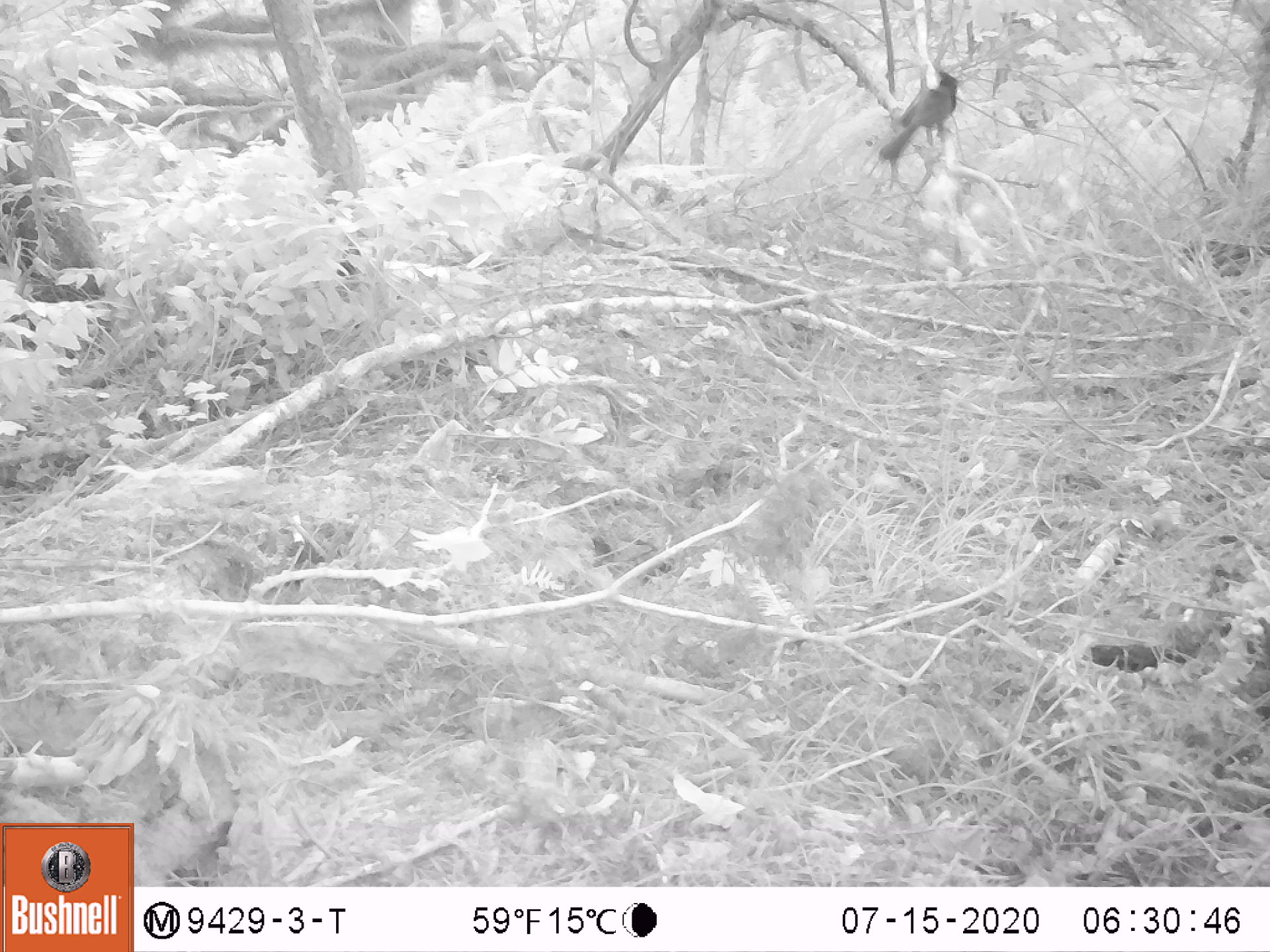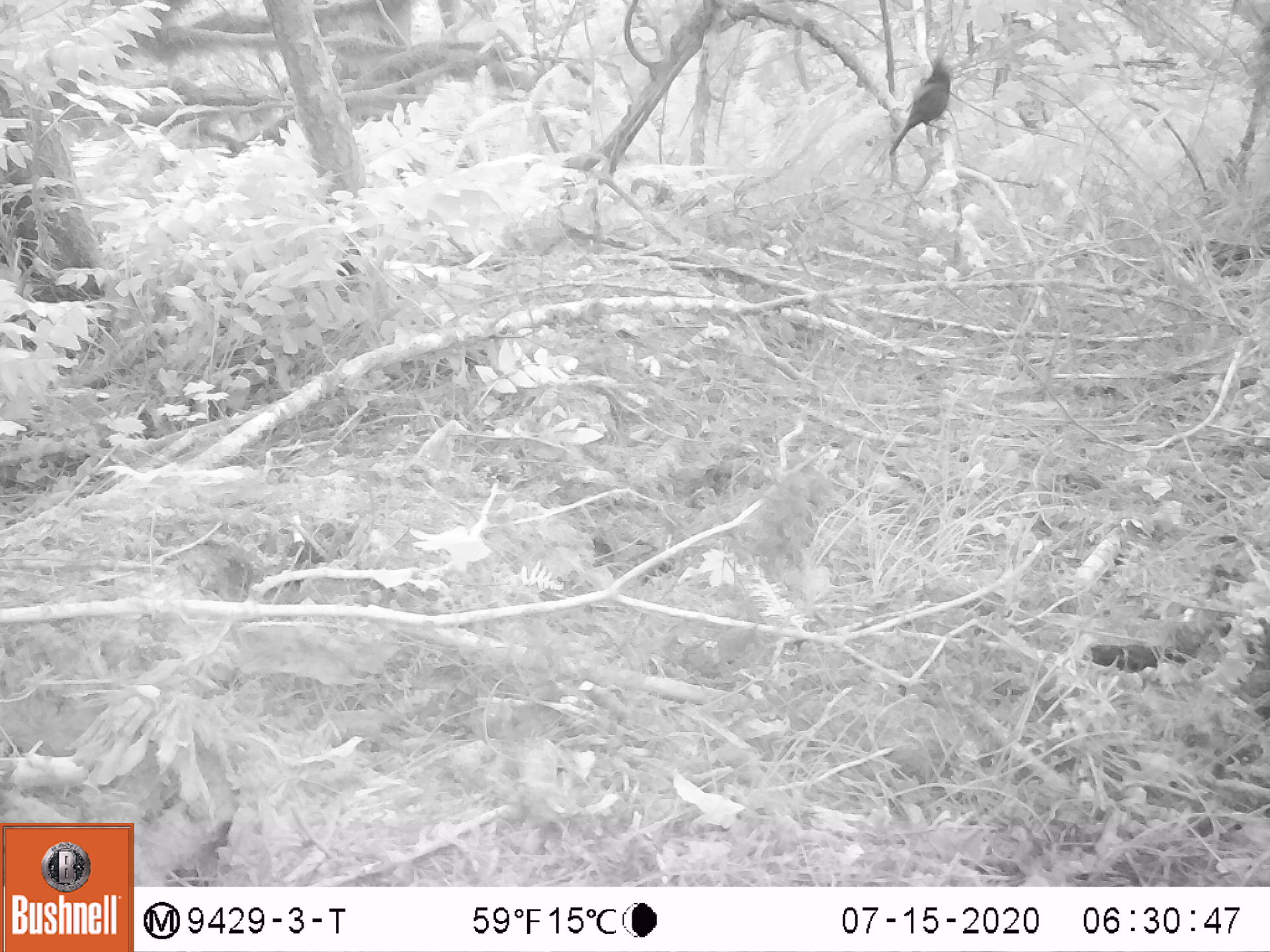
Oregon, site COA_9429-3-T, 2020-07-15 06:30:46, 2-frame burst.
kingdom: Animalia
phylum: Chordata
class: Aves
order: Passeriformes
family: Corvidae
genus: Cyanocitta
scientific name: Cyanocitta stelleri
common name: steller's jay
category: stellers jay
Stellers jay (steller's jay) (Cyanocitta stelleri).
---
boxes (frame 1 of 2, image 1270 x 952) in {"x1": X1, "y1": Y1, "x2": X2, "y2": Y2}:
stellers jay: {"x1": 881, "y1": 72, "x2": 962, "y2": 159}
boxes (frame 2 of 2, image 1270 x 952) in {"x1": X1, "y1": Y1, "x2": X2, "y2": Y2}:
stellers jay: {"x1": 888, "y1": 52, "x2": 957, "y2": 157}